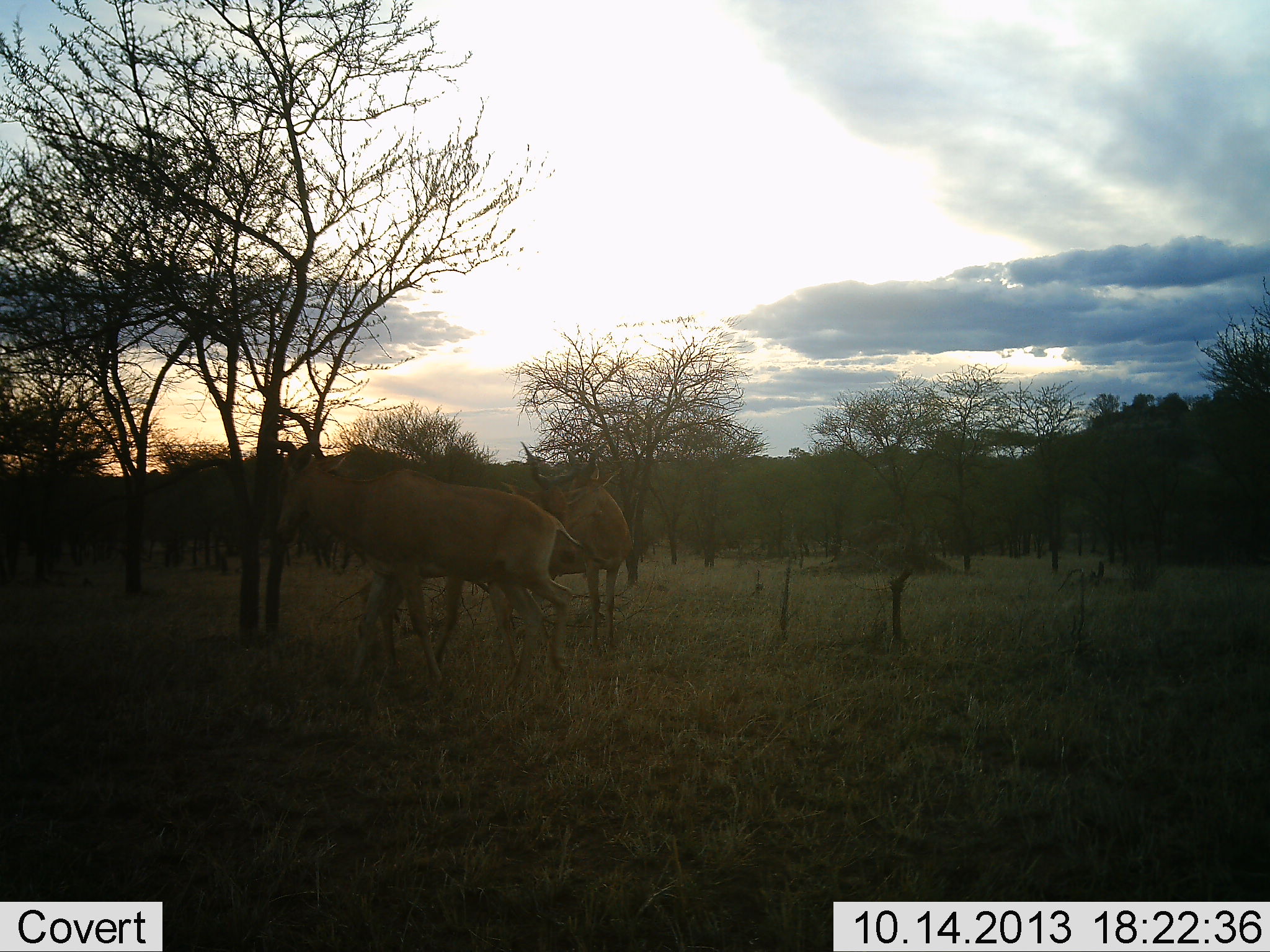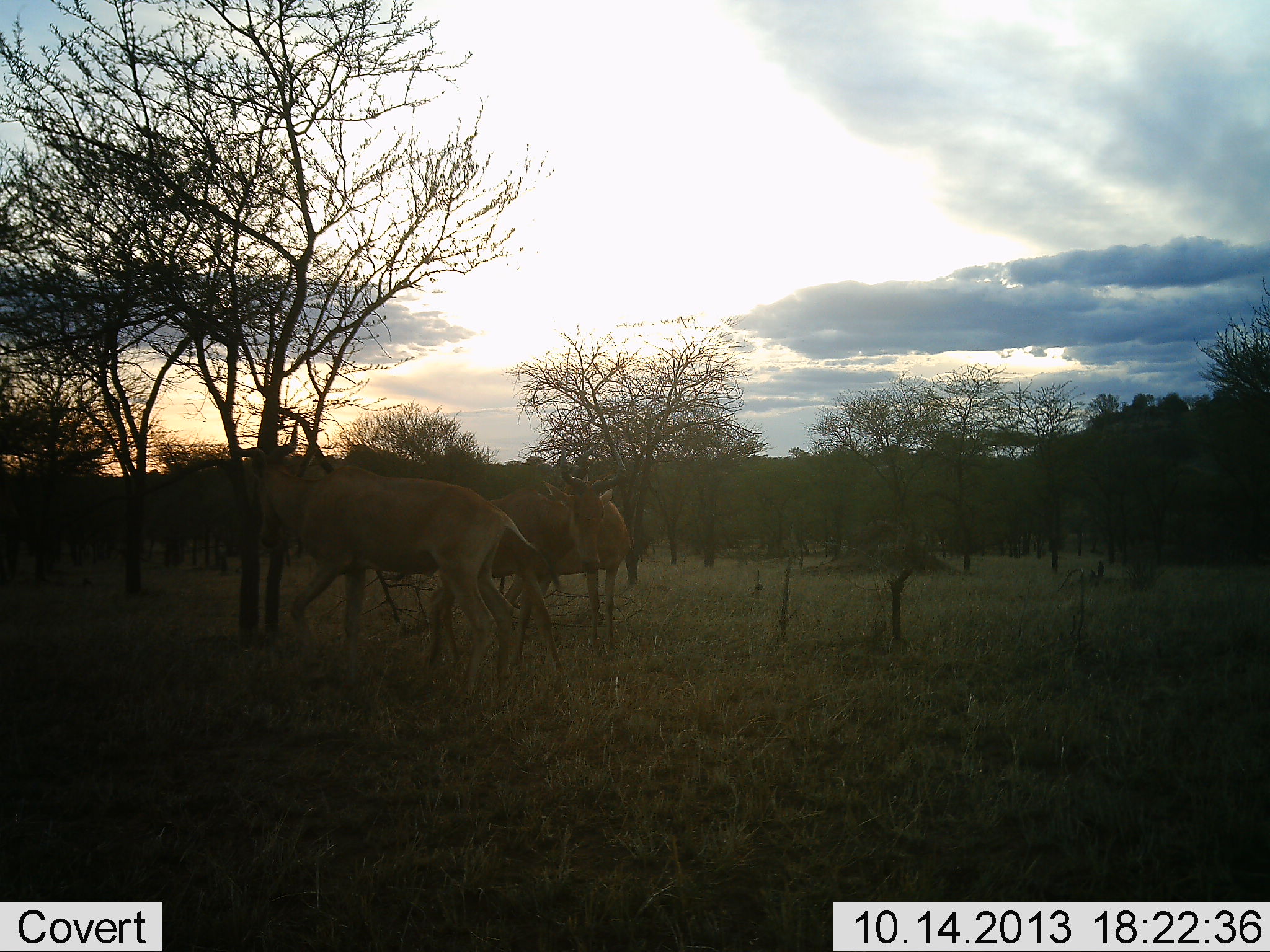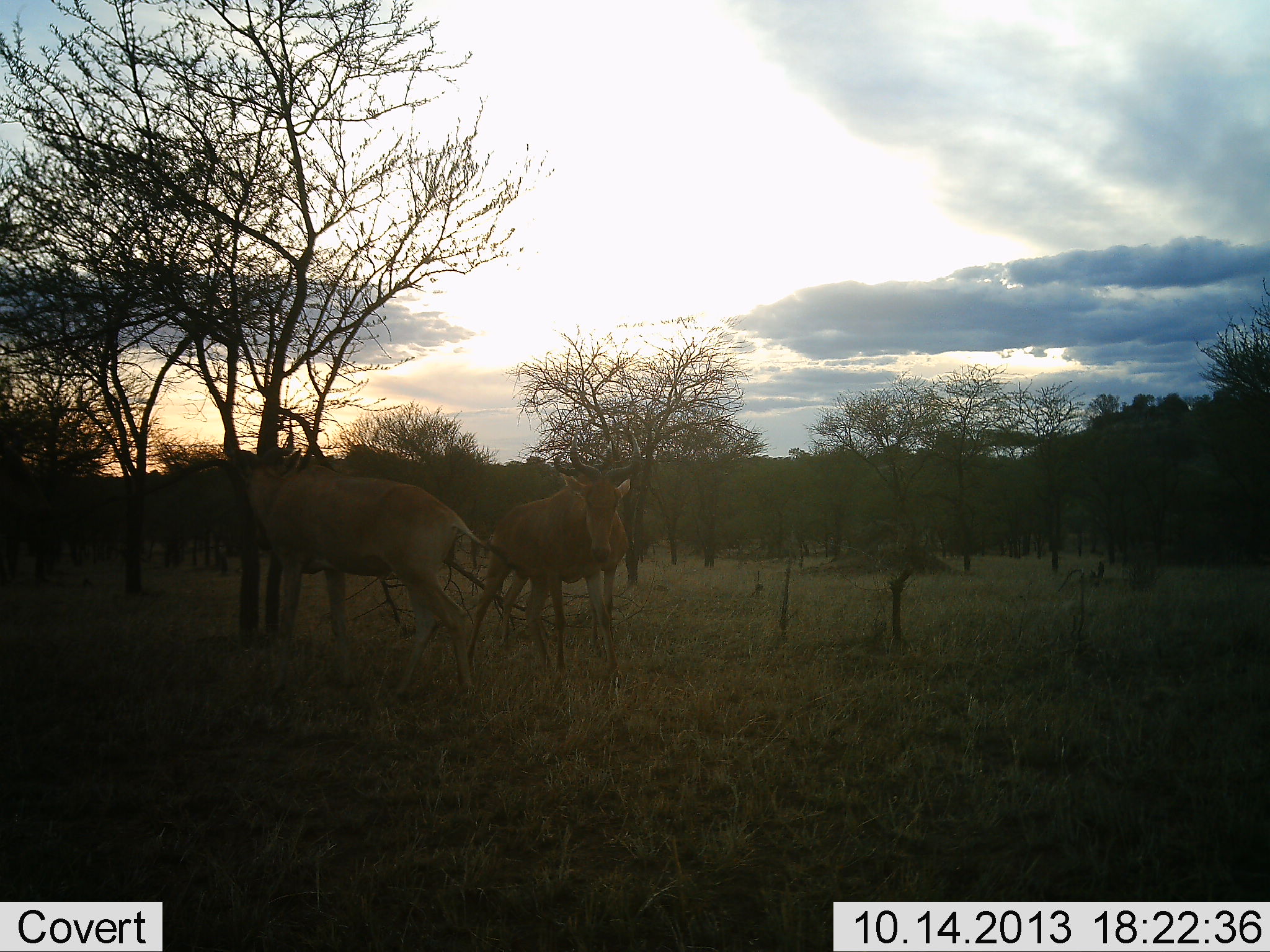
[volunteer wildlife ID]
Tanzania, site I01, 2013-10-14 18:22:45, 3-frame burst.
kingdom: Animalia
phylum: Chordata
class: Mammalia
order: Artiodactyla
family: Bovidae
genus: Alcelaphus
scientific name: Alcelaphus buselaphus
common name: hartebeest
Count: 3.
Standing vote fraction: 80%.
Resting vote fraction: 0%.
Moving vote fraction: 30%.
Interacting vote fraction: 10%.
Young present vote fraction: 0%.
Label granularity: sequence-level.